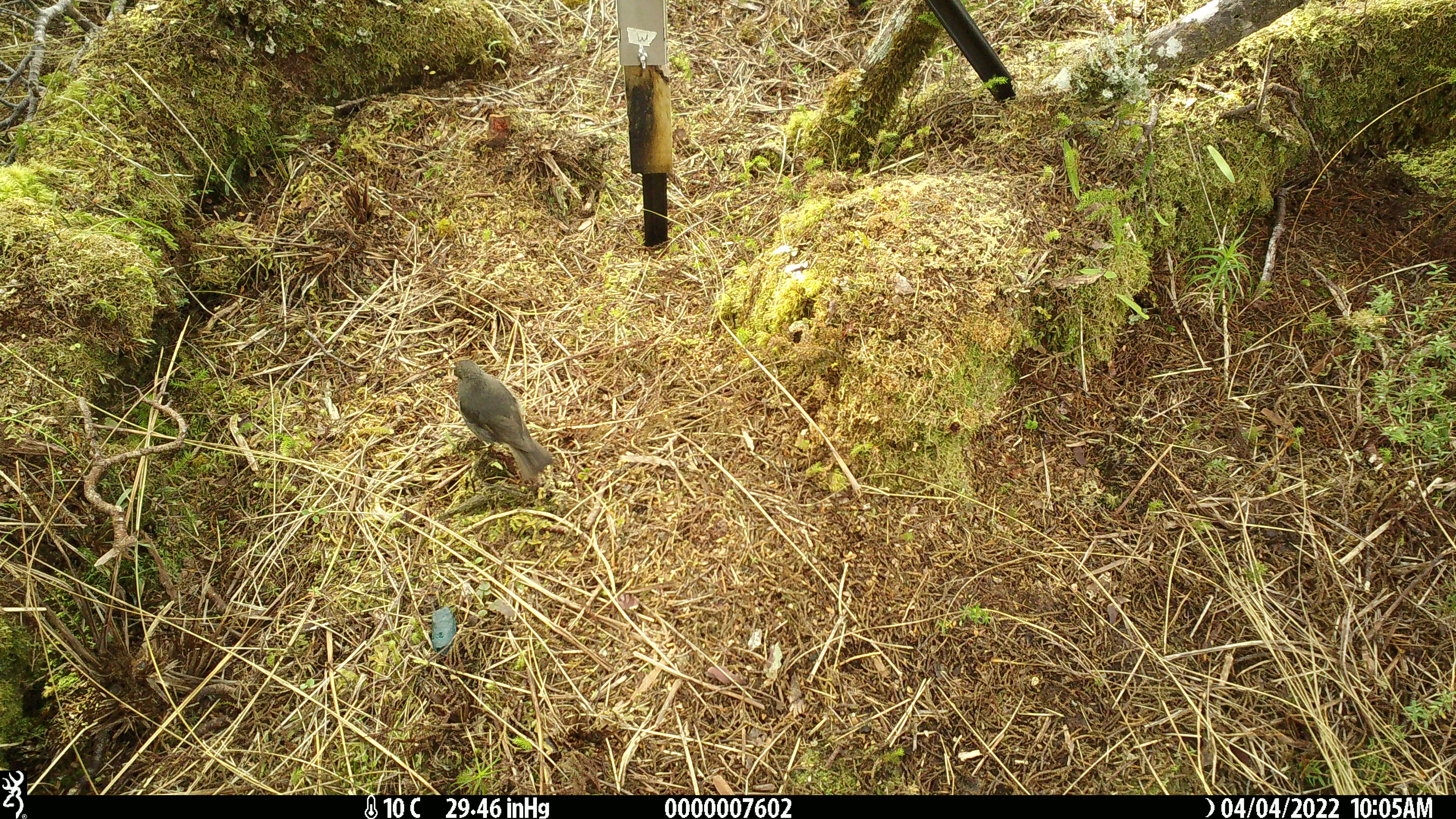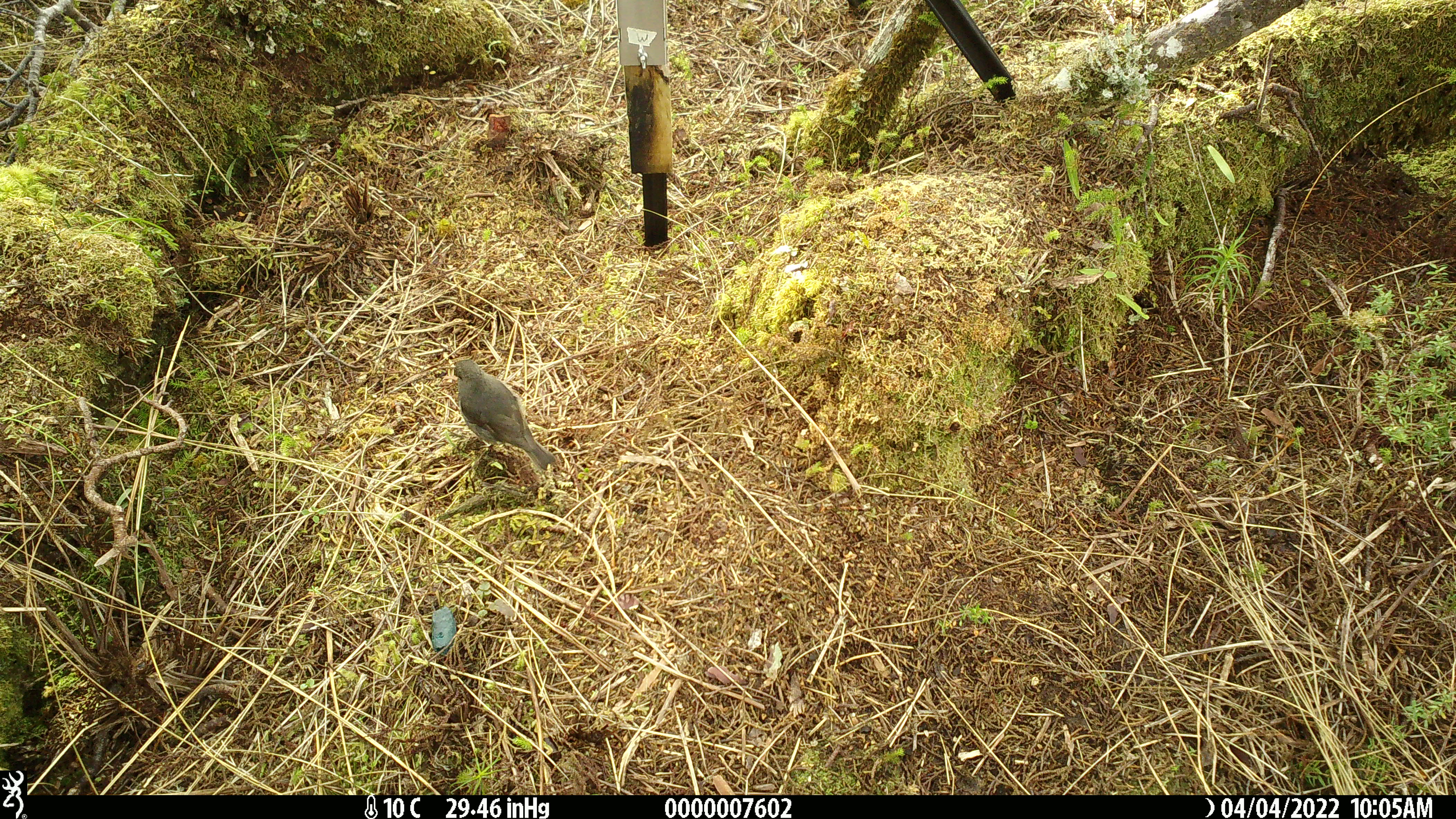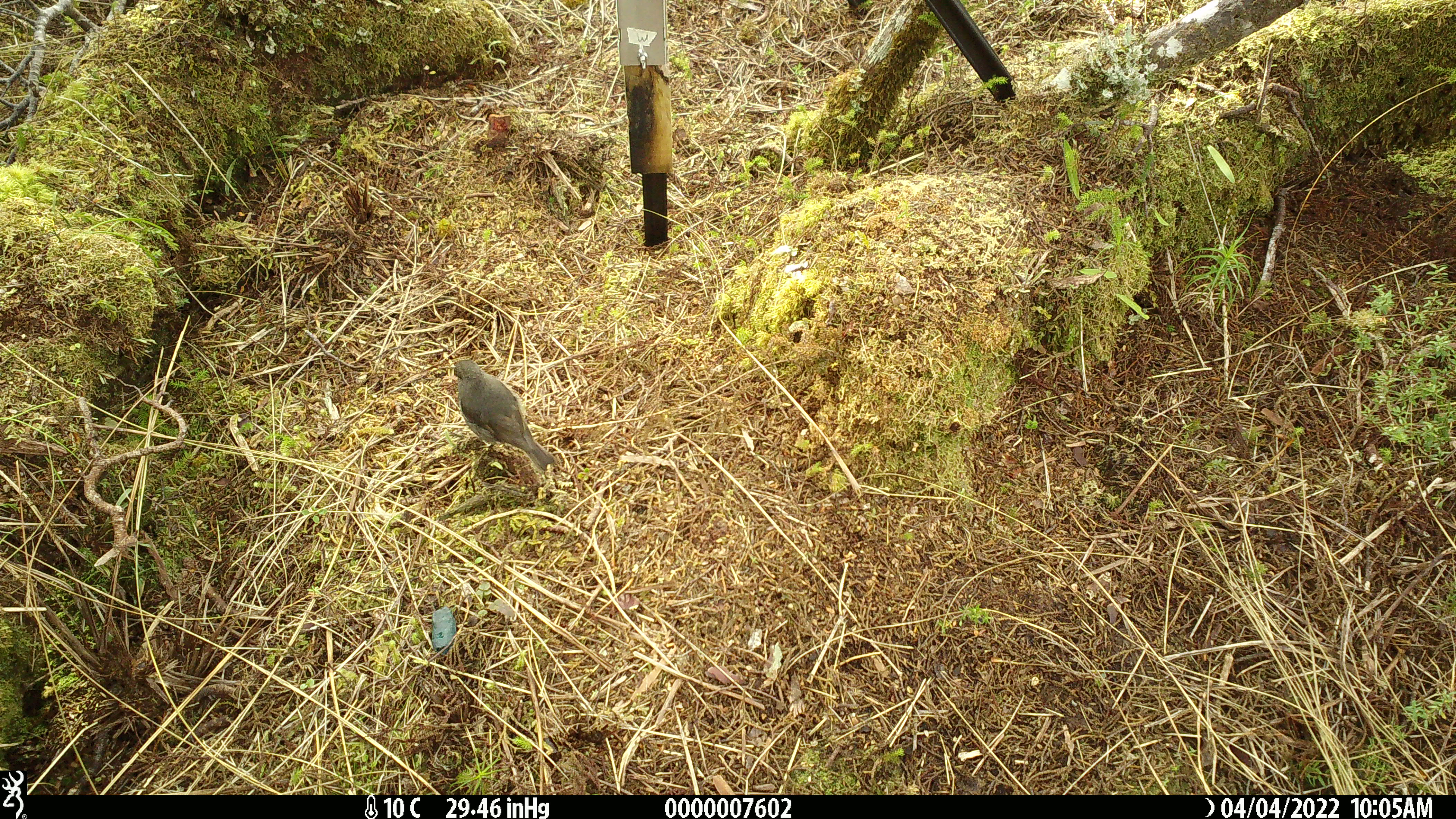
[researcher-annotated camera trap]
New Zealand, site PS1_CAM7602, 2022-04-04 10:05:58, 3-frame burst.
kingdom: Animalia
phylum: Chordata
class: Aves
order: Passeriformes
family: Petroicidae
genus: Petroica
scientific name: Petroica australis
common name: new zealand robin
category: robin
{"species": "robin (new zealand robin) (Petroica australis)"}